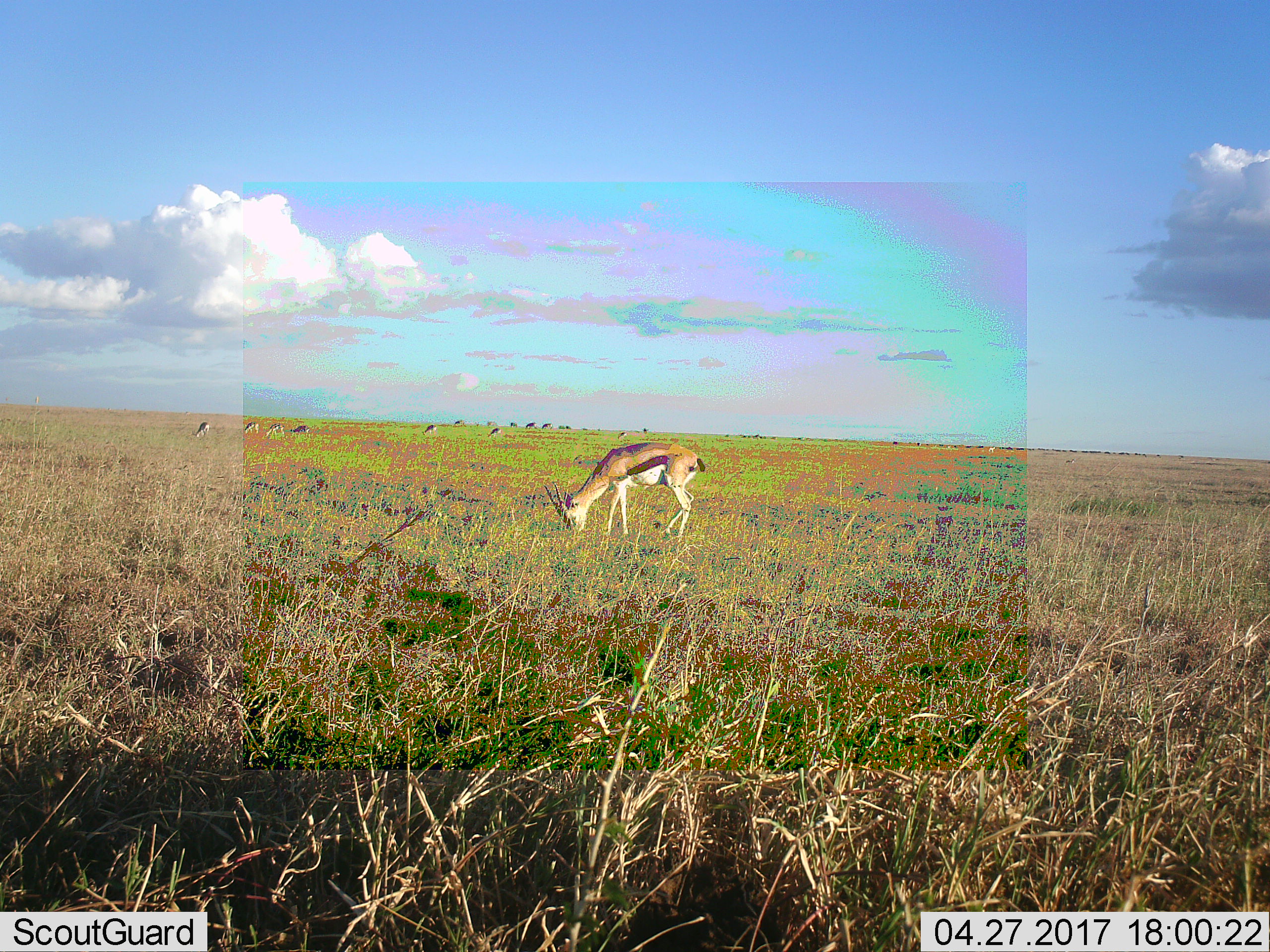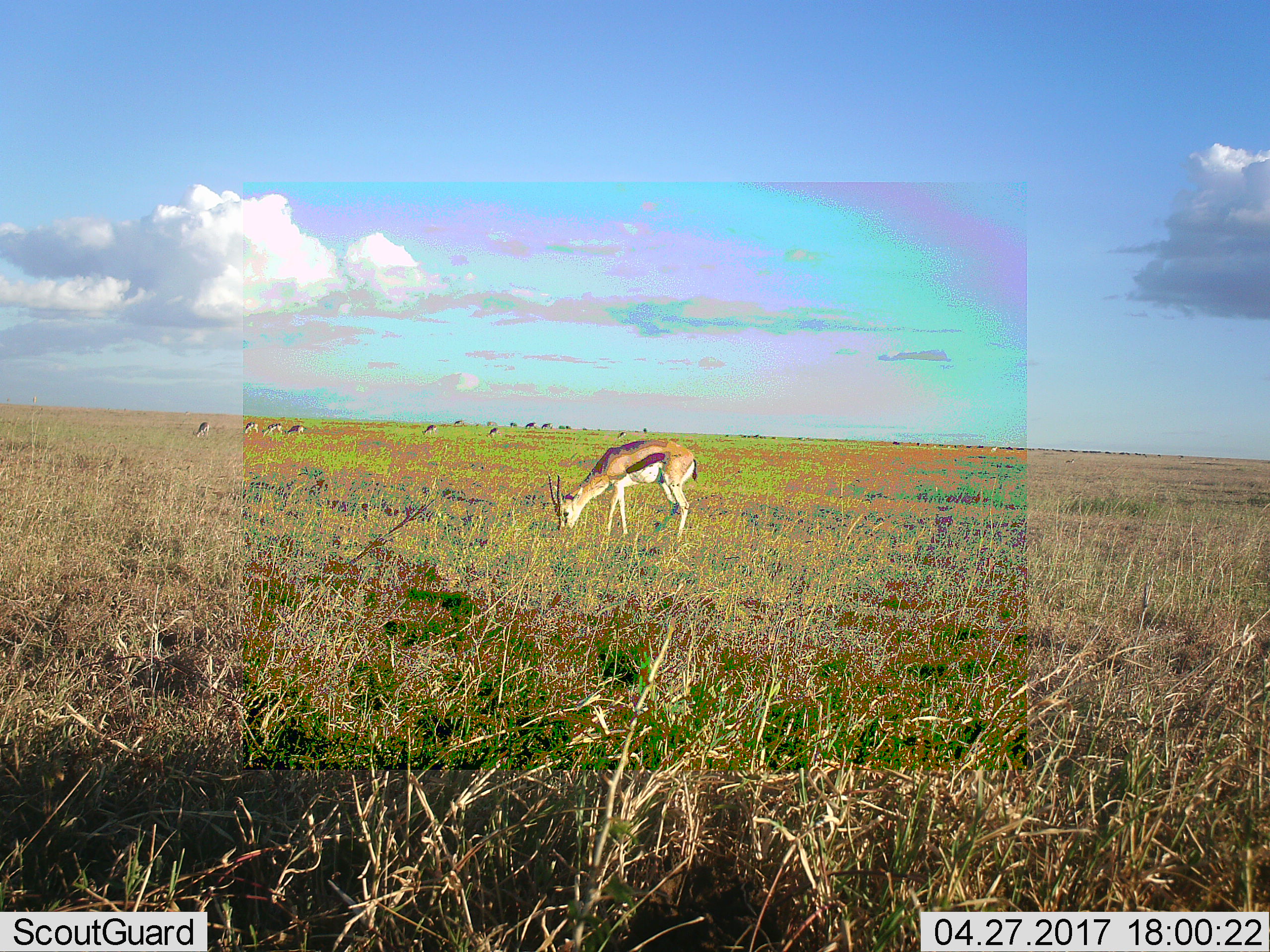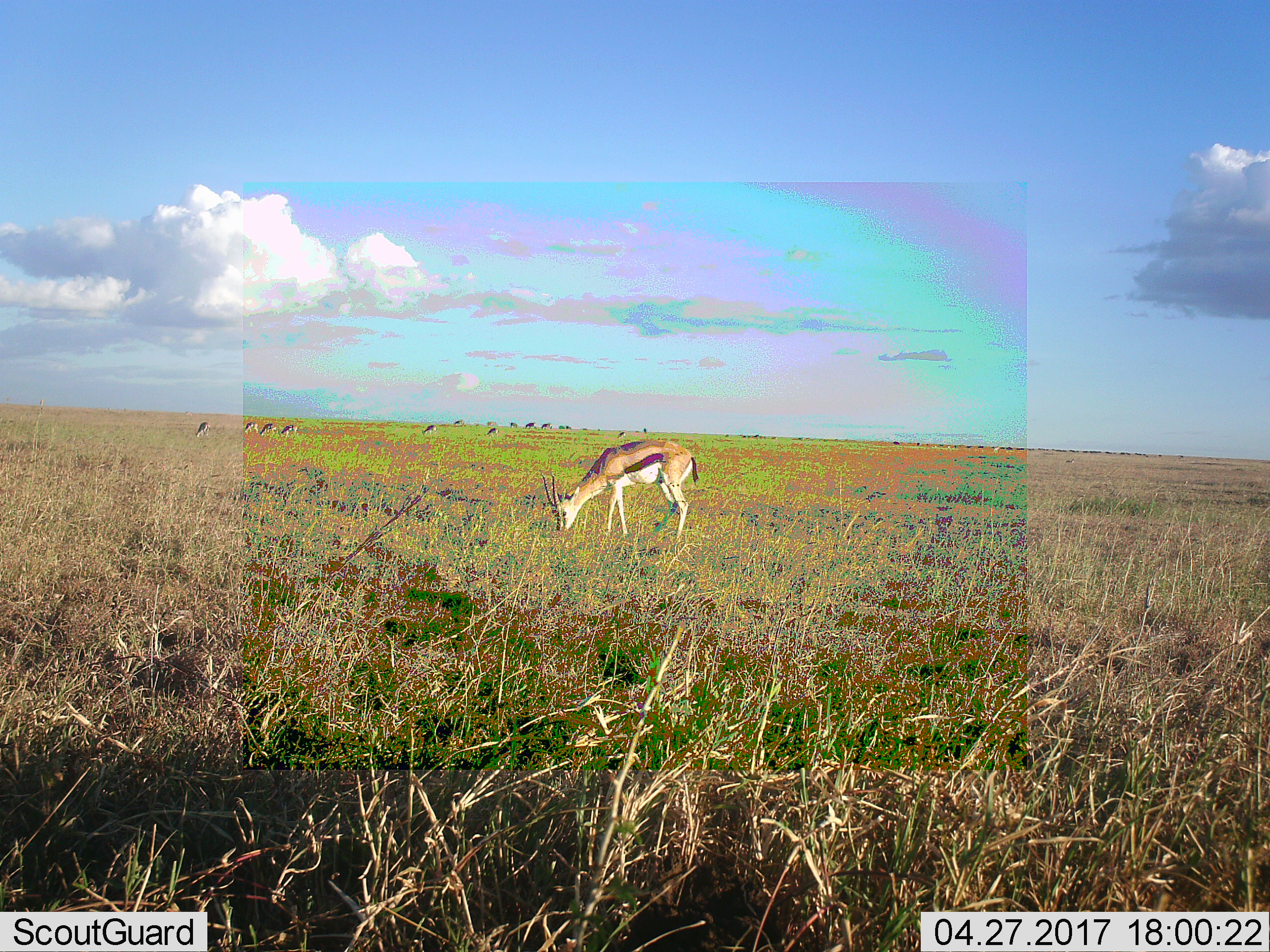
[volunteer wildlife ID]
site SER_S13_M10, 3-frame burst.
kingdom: Animalia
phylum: Chordata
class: Mammalia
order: Artiodactyla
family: Bovidae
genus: Eudorcas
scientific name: Eudorcas thomsonii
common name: thomson's gazelle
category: gazellethomsons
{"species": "gazellethomsons (thomson's gazelle) (Eudorcas thomsonii)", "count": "11-50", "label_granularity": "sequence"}